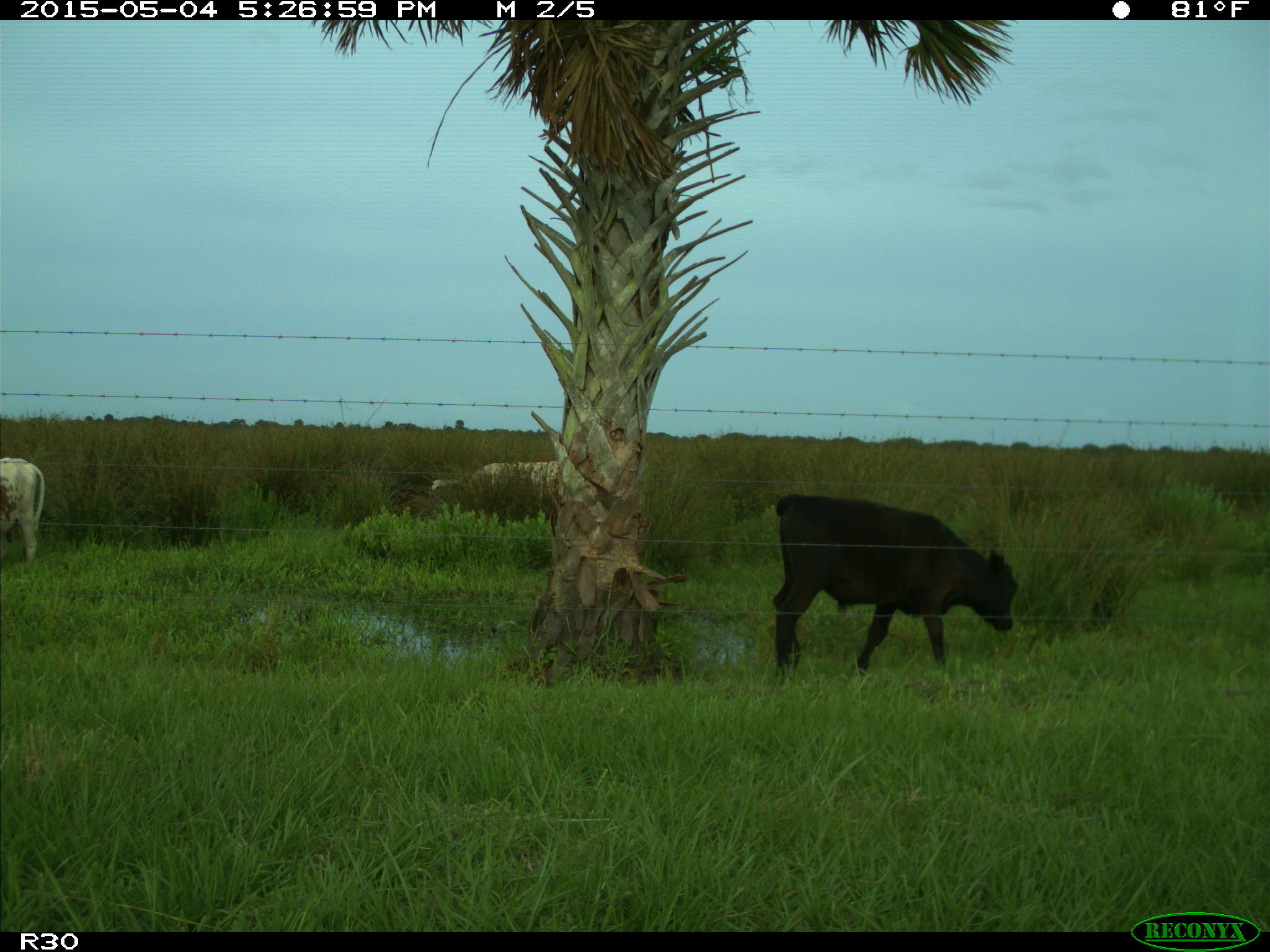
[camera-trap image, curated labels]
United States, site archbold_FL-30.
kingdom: Animalia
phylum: Chordata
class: Mammalia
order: Artiodactyla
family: Bovidae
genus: Bos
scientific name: Bos taurus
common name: domestic cow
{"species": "Bos taurus (domestic cow)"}